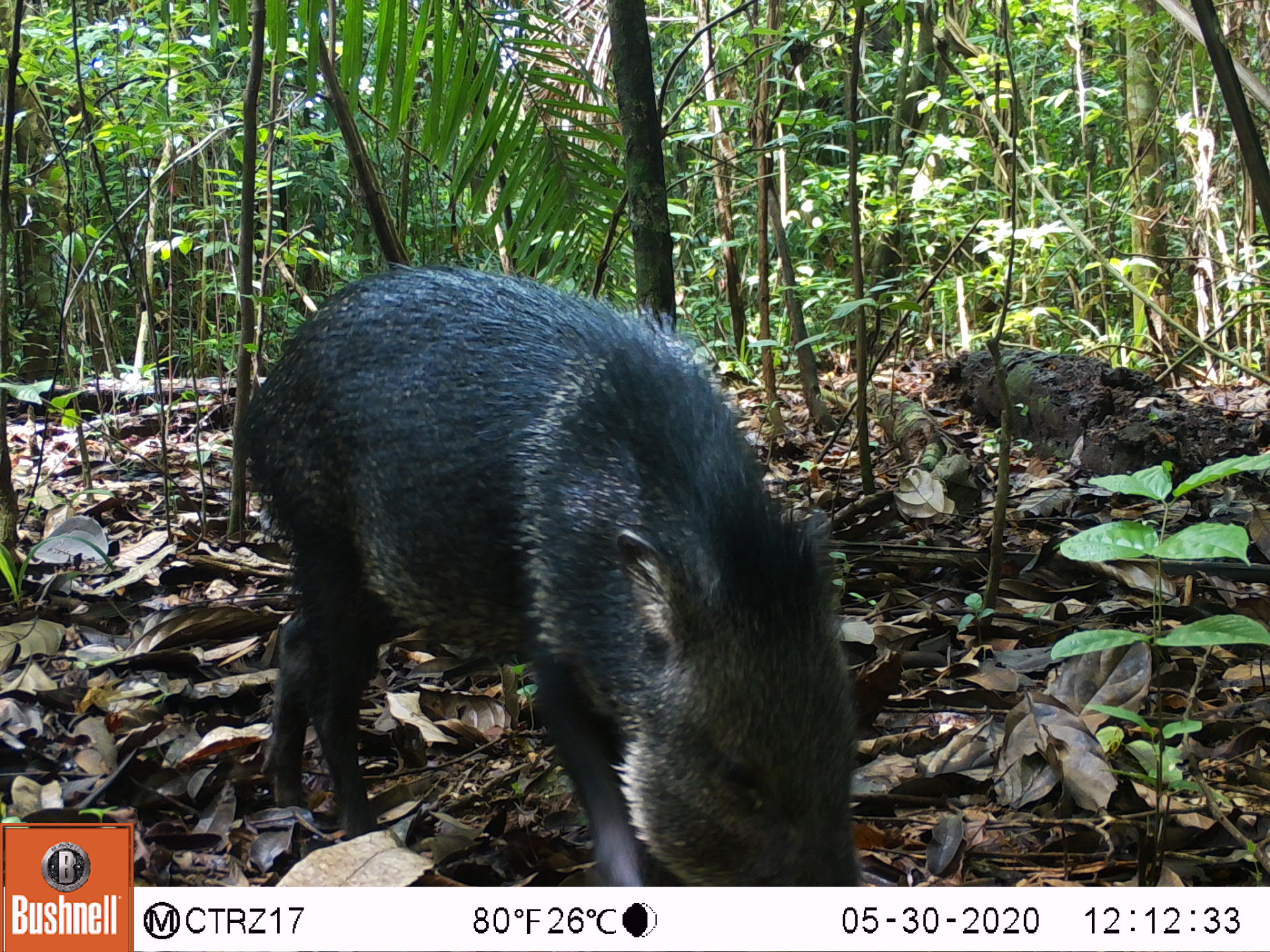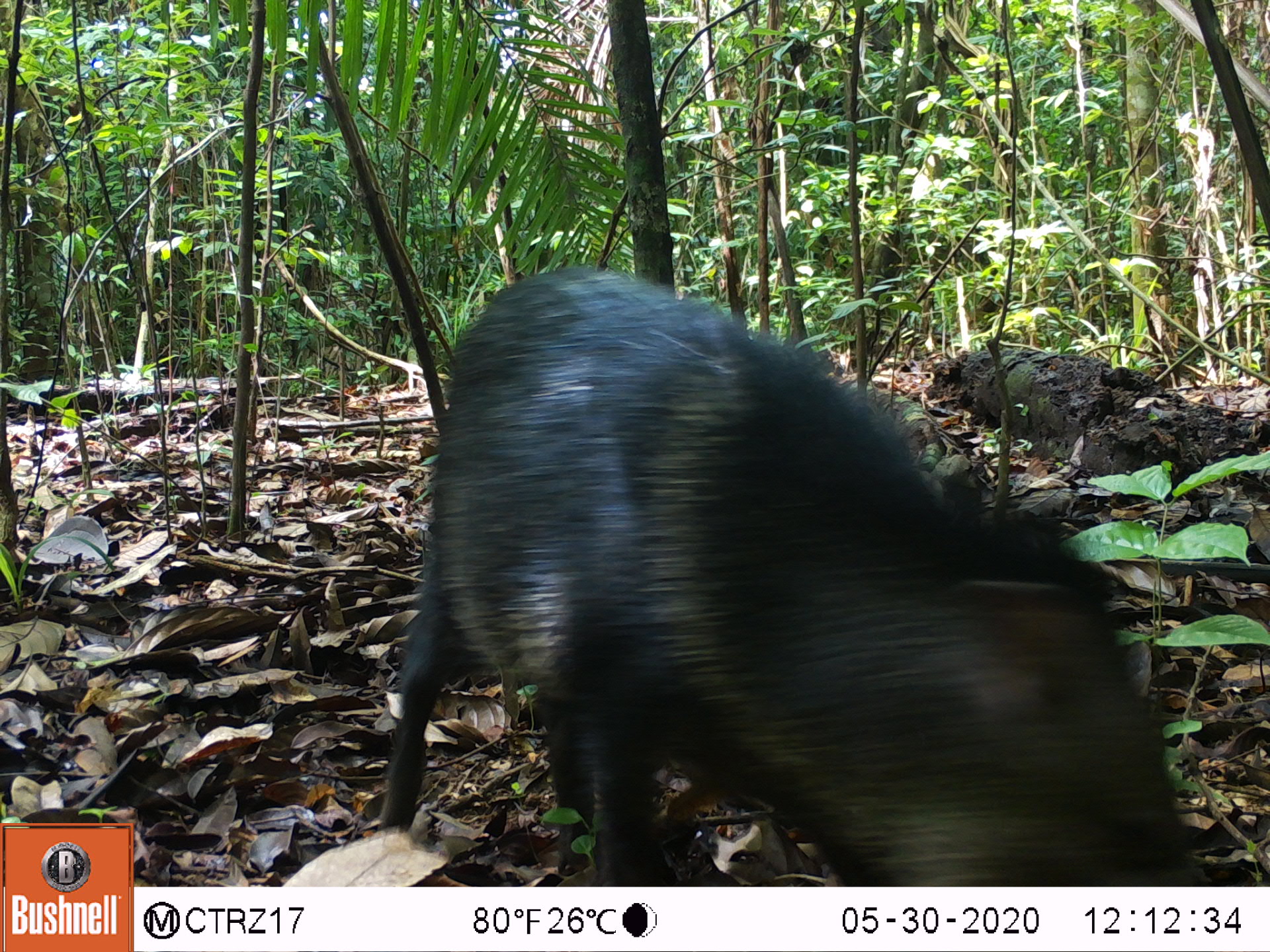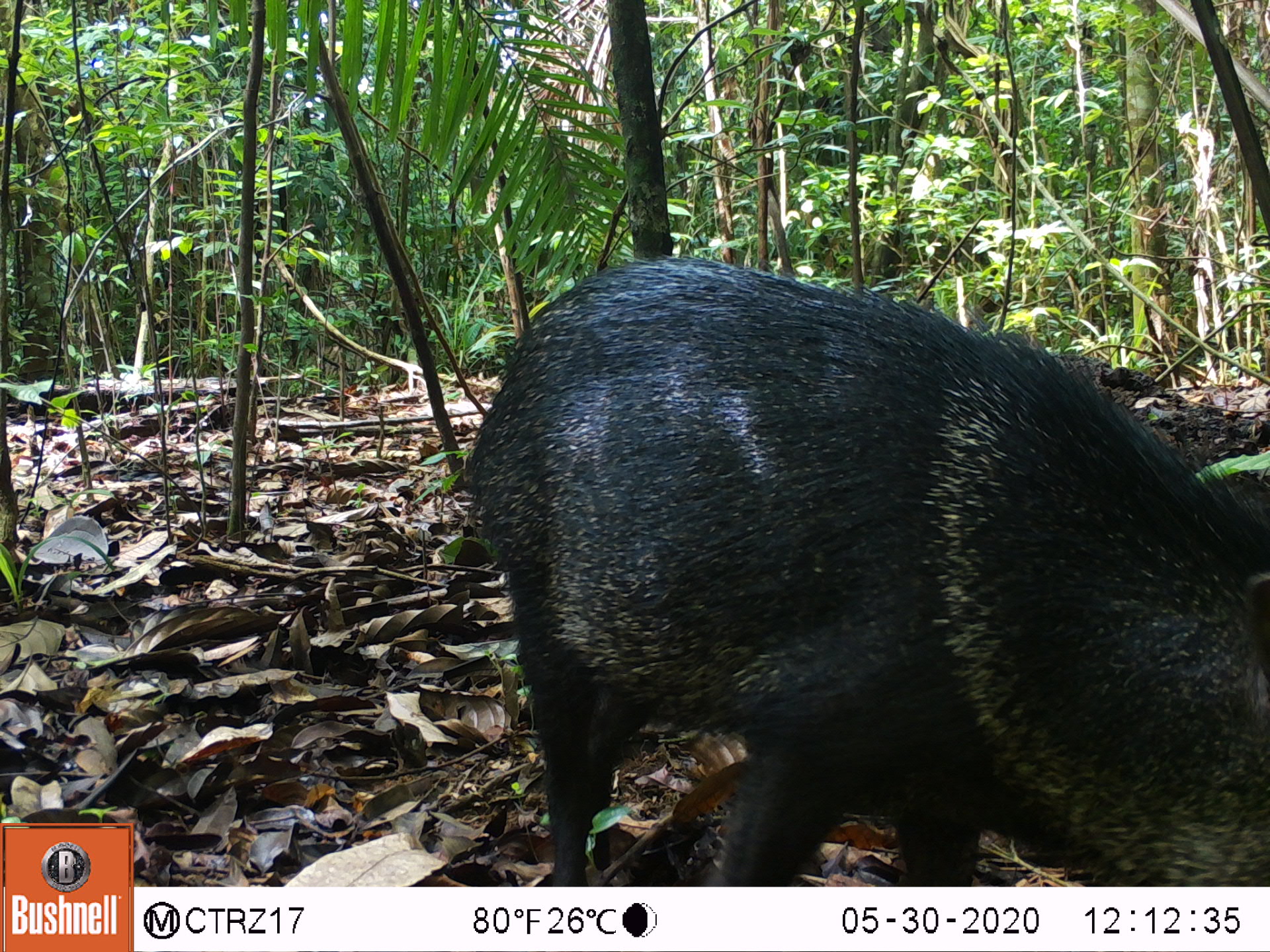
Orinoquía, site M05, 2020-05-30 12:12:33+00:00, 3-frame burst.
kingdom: Animalia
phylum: Chordata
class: Mammalia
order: Artiodactyla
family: Tayassuidae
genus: Pecari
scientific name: Pecari tajacu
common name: collared peccary